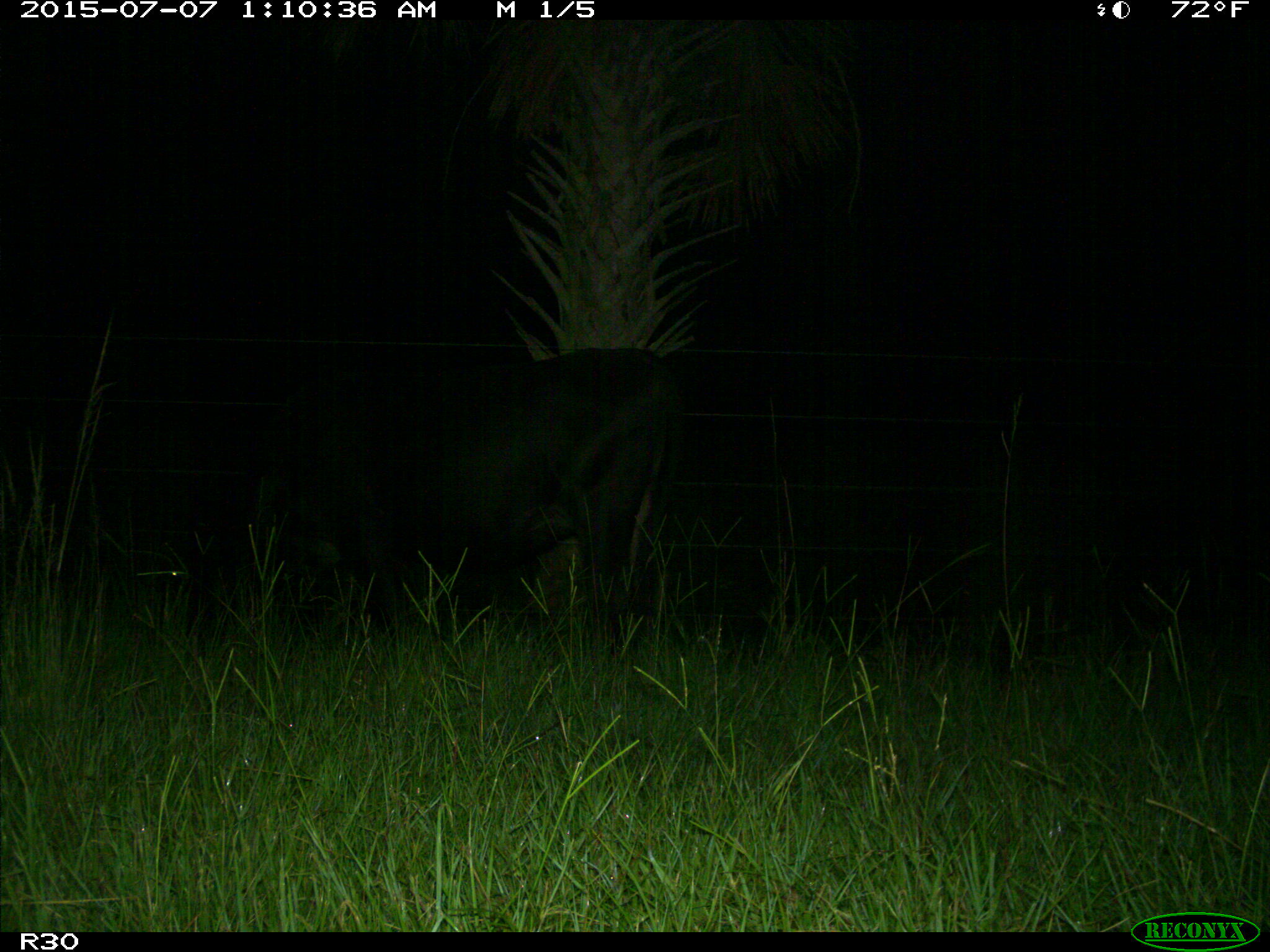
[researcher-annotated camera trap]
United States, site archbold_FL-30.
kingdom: Animalia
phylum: Chordata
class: Mammalia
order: Artiodactyla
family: Bovidae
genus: Bos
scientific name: Bos taurus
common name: domestic cow